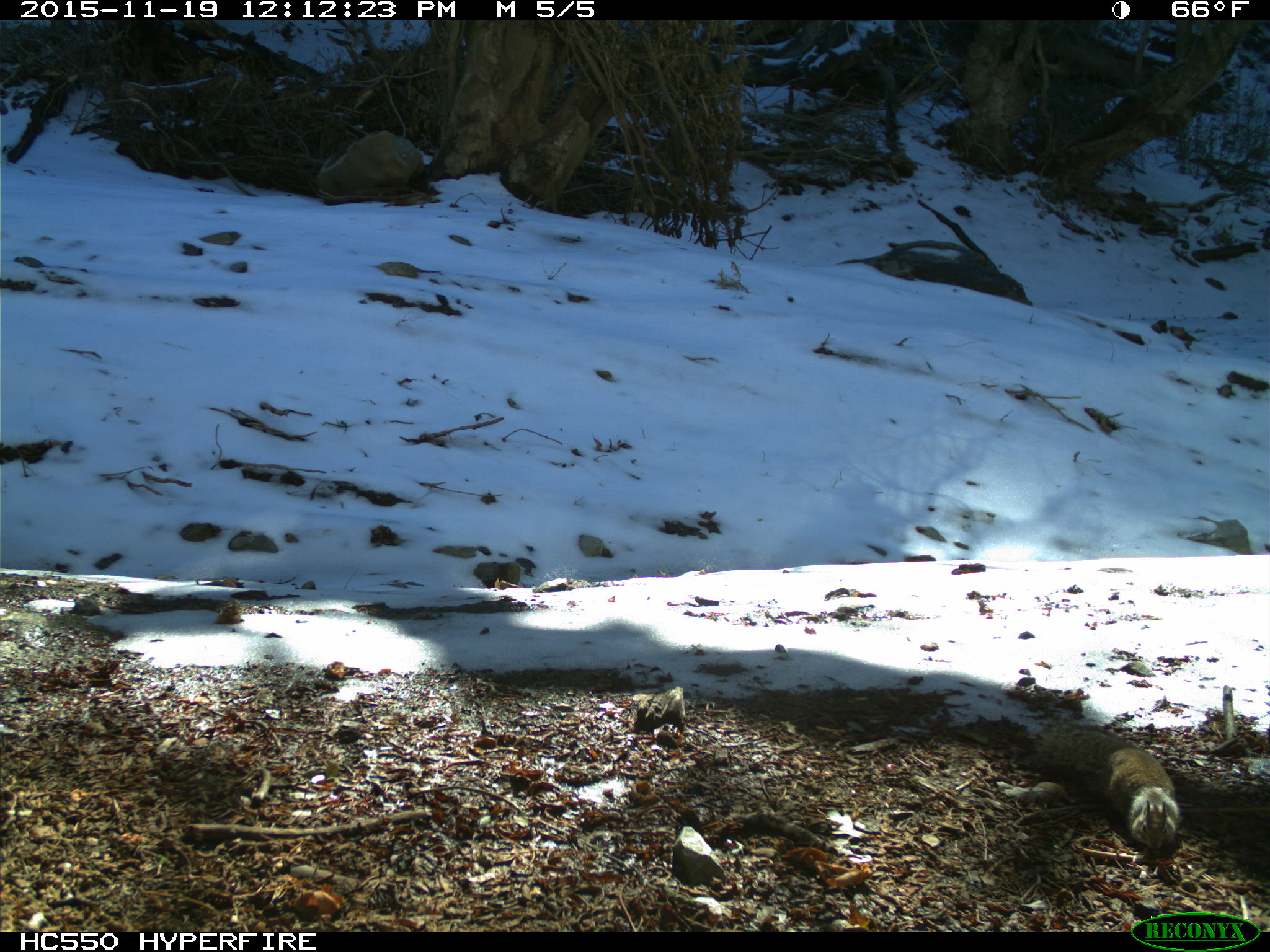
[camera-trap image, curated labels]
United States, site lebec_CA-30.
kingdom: Animalia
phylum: Chordata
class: Mammalia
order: Rodentia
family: Sciuridae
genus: Otospermophilus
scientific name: Otospermophilus beecheyi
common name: california ground squirrel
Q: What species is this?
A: Otospermophilus beecheyi (california ground squirrel).